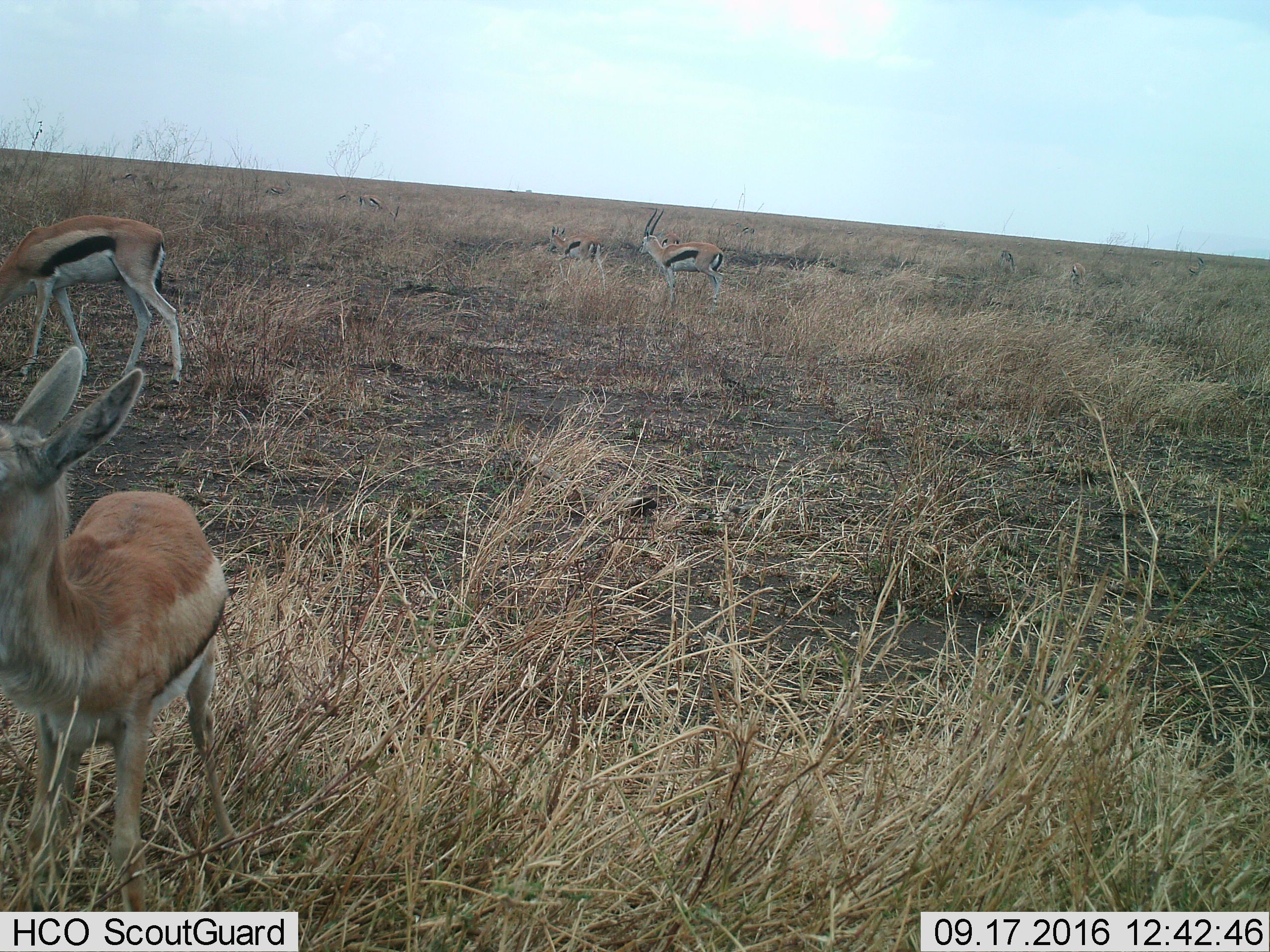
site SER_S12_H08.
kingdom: Animalia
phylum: Chordata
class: Mammalia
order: Artiodactyla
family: Bovidae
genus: Eudorcas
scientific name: Eudorcas thomsonii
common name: thomson's gazelle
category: gazellethomsons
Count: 6.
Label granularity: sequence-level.